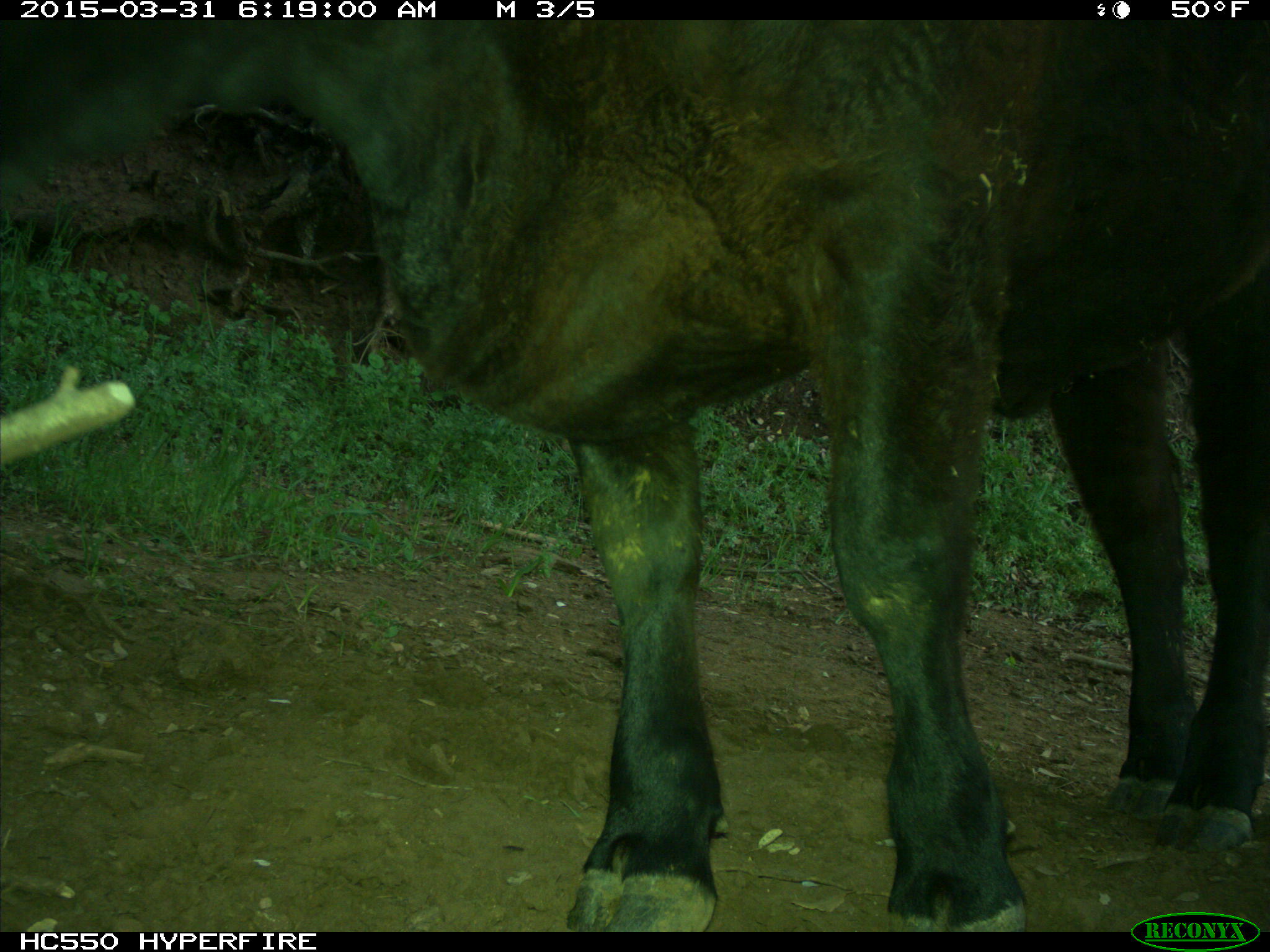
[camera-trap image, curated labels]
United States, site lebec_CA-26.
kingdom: Animalia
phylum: Chordata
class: Mammalia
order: Artiodactyla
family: Bovidae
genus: Bos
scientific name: Bos taurus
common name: domestic cow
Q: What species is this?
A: Bos taurus (domestic cow).